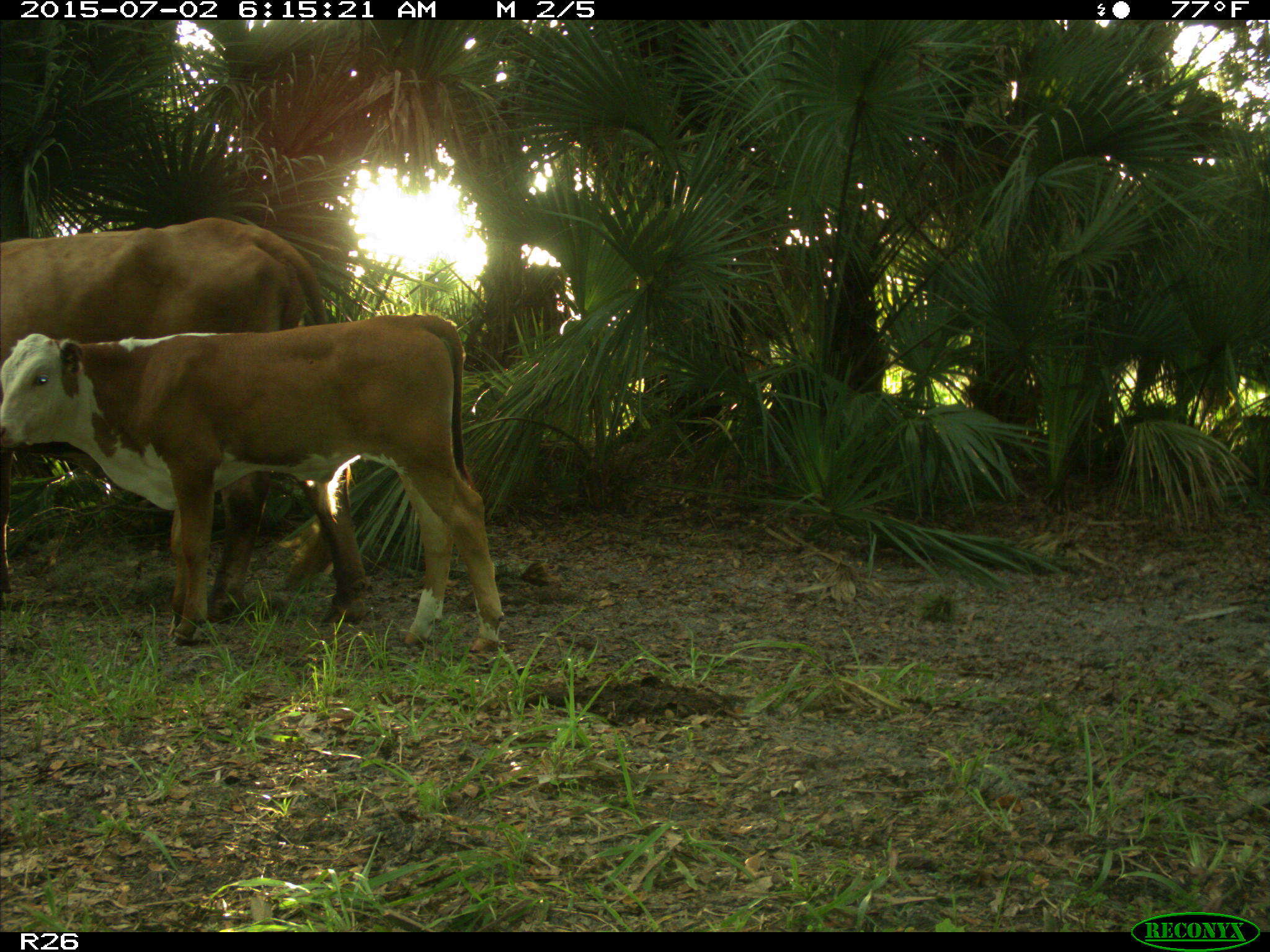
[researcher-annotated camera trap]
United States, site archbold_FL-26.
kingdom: Animalia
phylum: Chordata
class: Mammalia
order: Artiodactyla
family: Bovidae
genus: Bos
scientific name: Bos taurus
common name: domestic cow